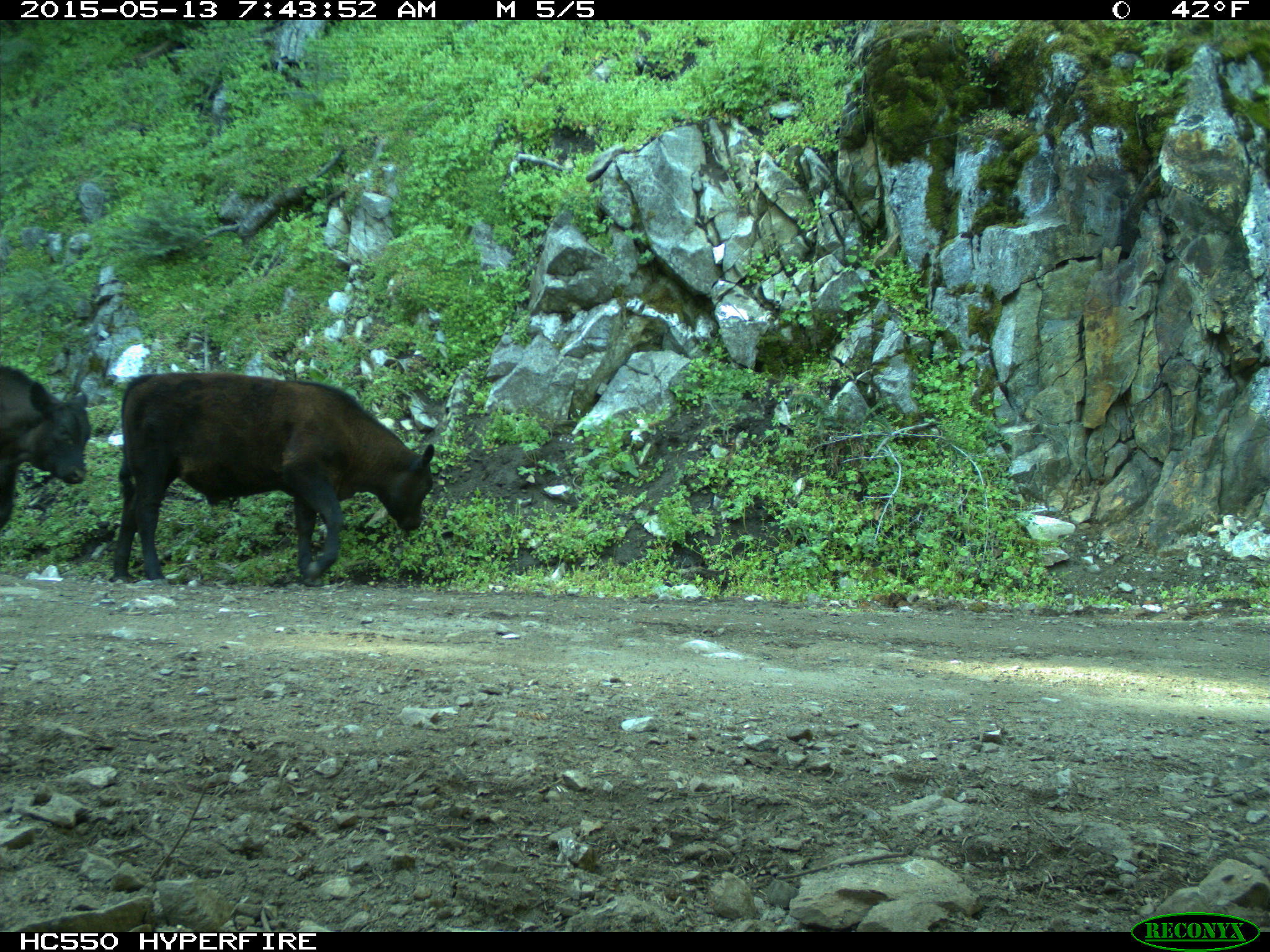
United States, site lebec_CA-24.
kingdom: Animalia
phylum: Chordata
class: Mammalia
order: Artiodactyla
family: Bovidae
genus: Bos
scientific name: Bos taurus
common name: domestic cow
Bos taurus (domestic cow).